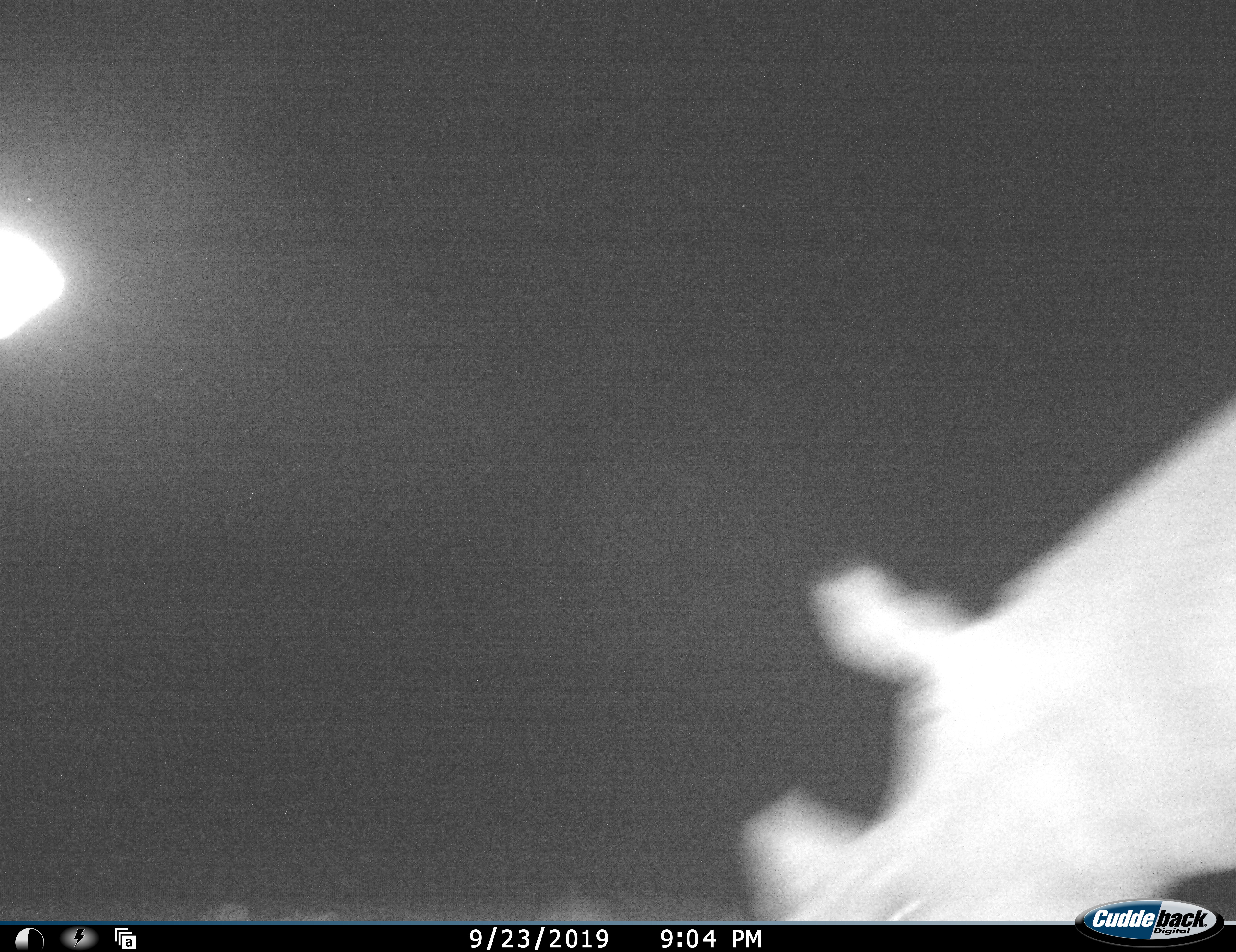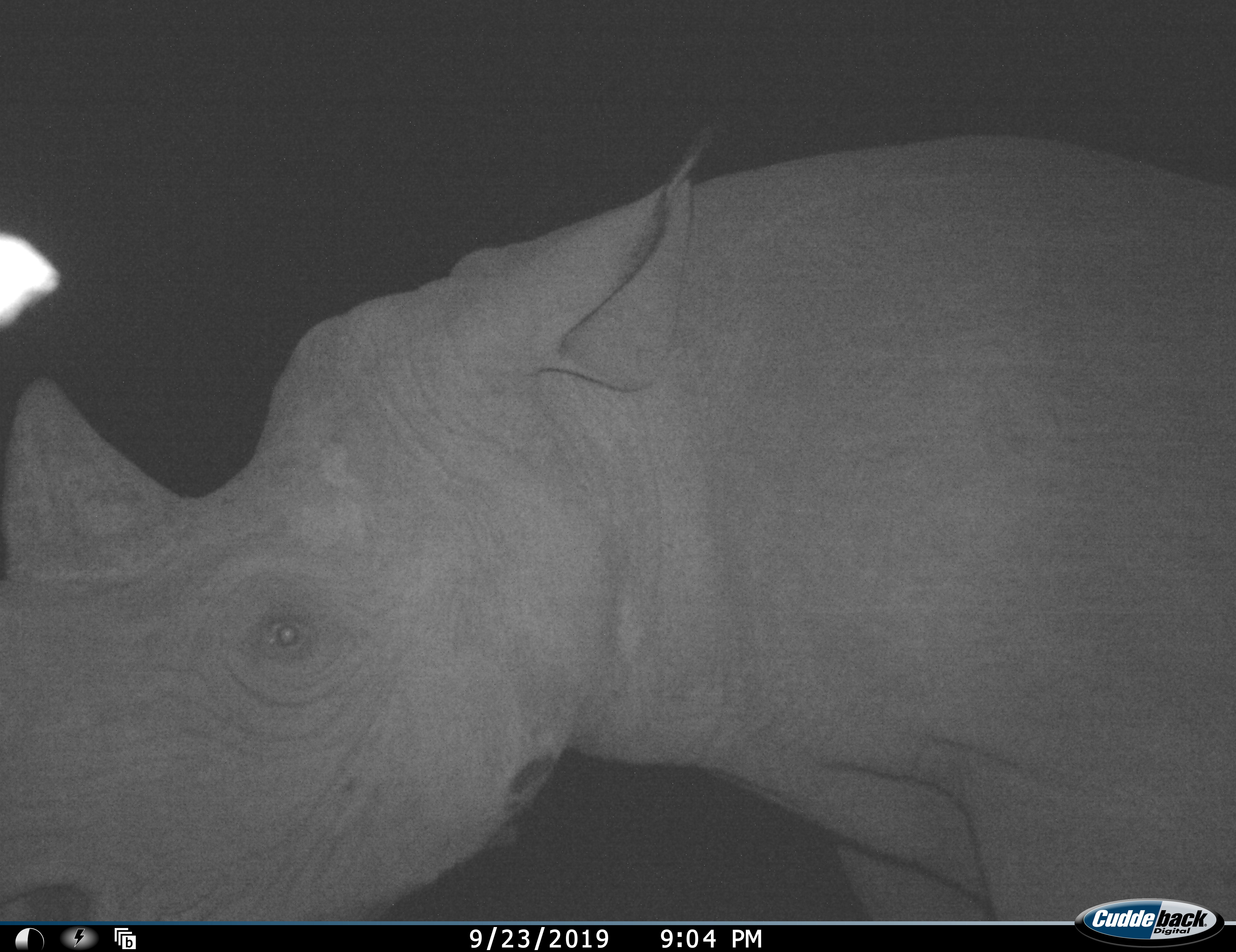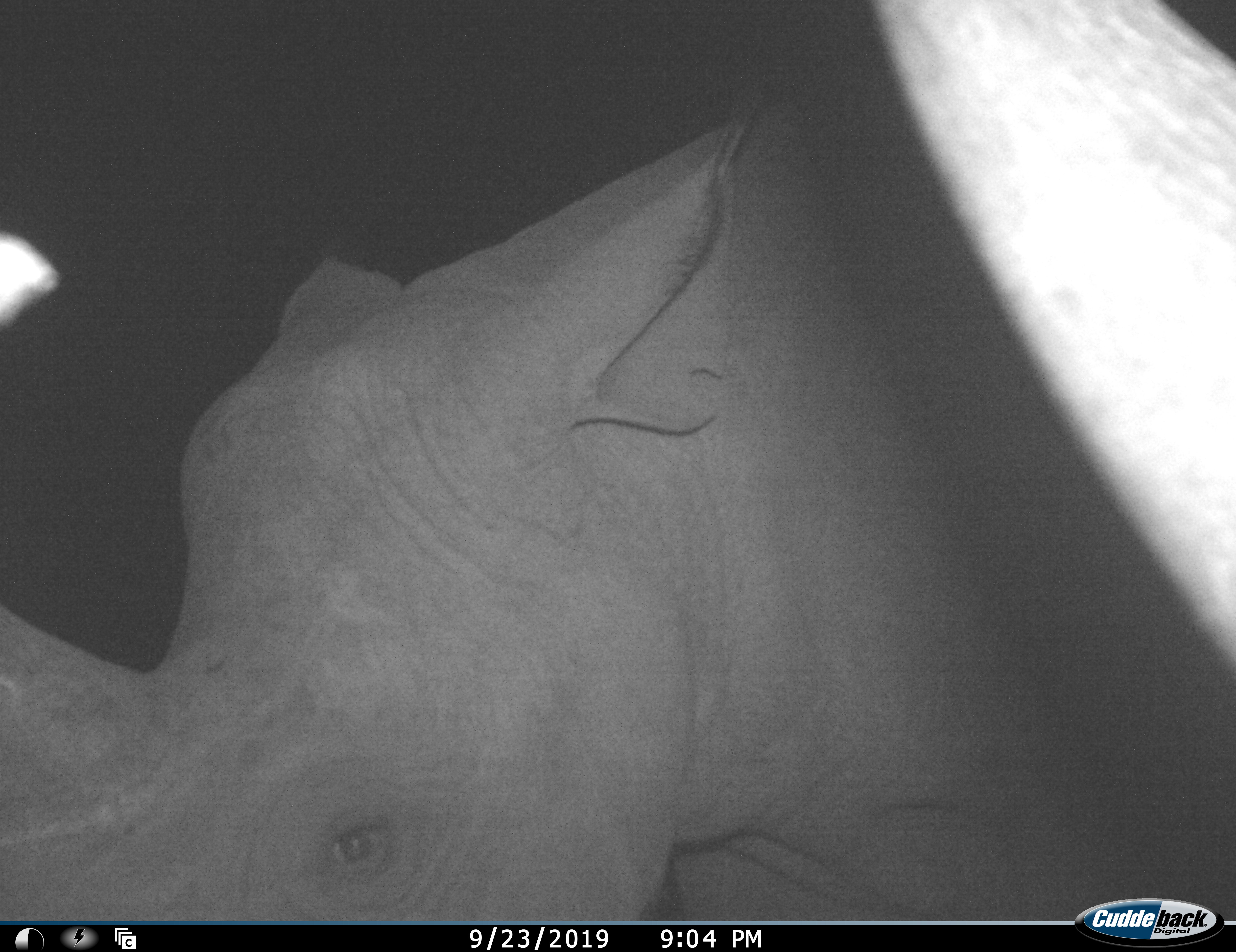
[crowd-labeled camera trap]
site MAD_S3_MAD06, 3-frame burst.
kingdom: Animalia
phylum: Chordata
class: Mammalia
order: Perissodactyla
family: Rhinocerotidae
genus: Ceratotherium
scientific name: Ceratotherium simum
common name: white rhinoceros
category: rhinoceroswhite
Rhinoceroswhite (white rhinoceros) (Ceratotherium simum), count 1. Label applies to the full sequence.